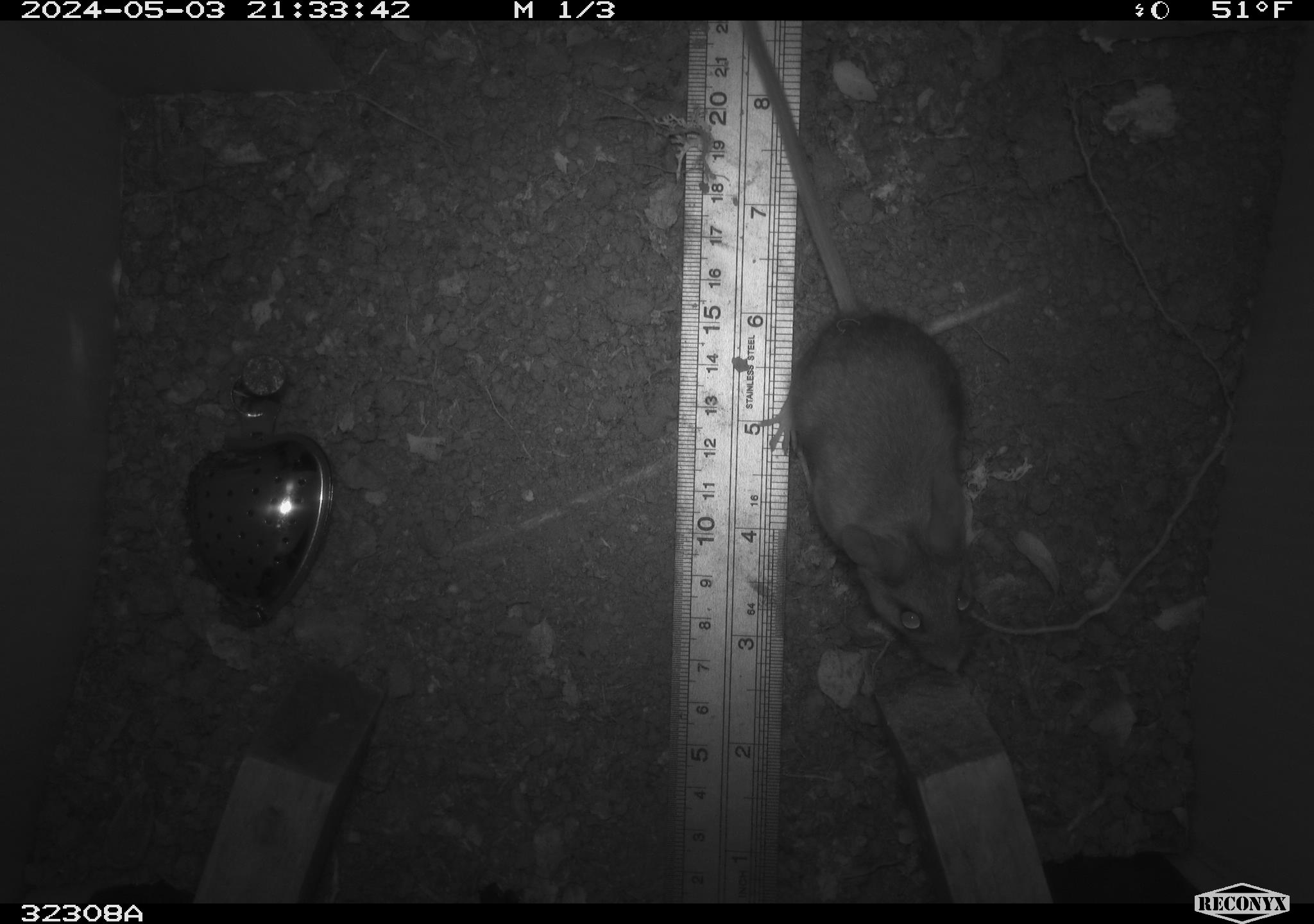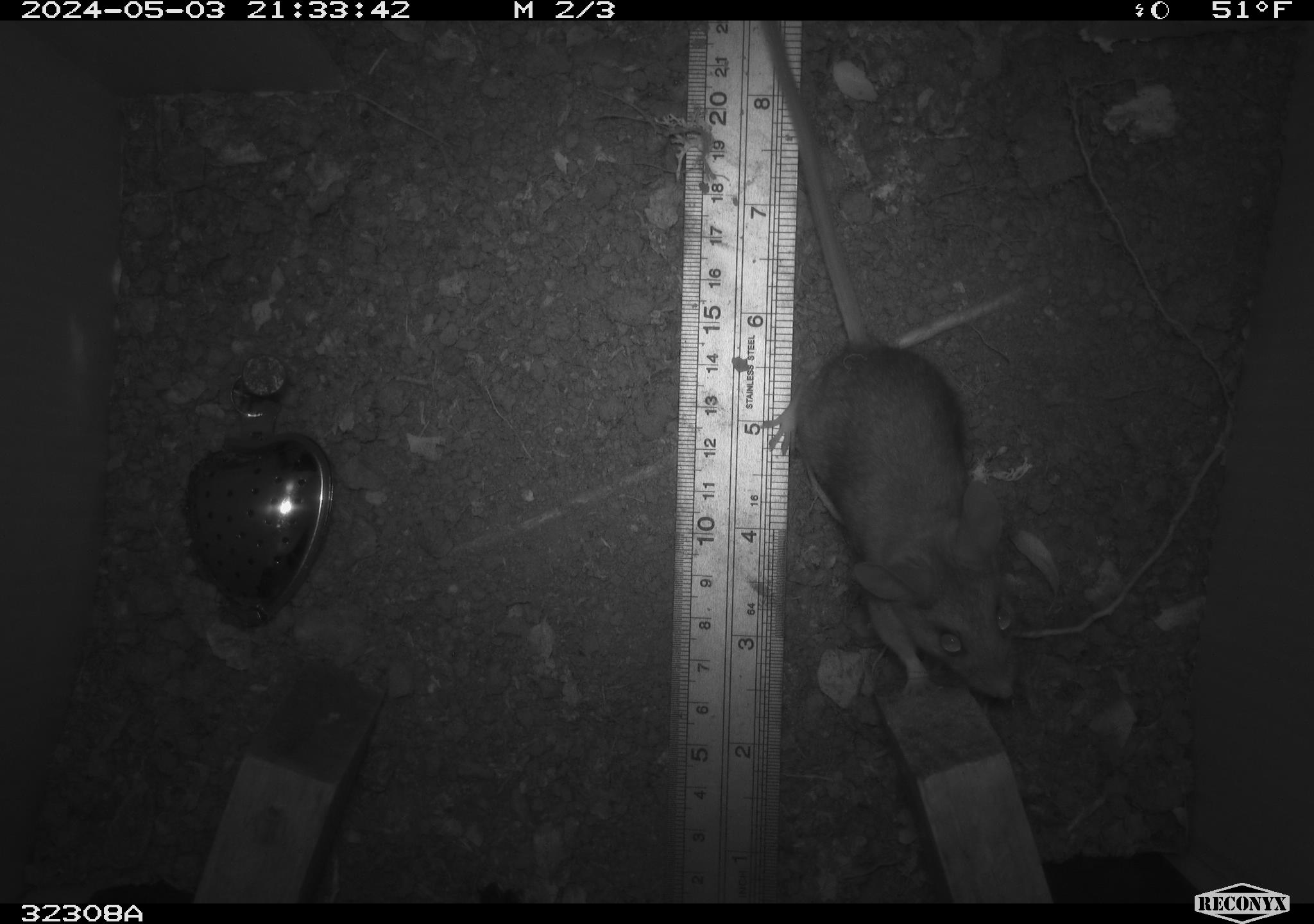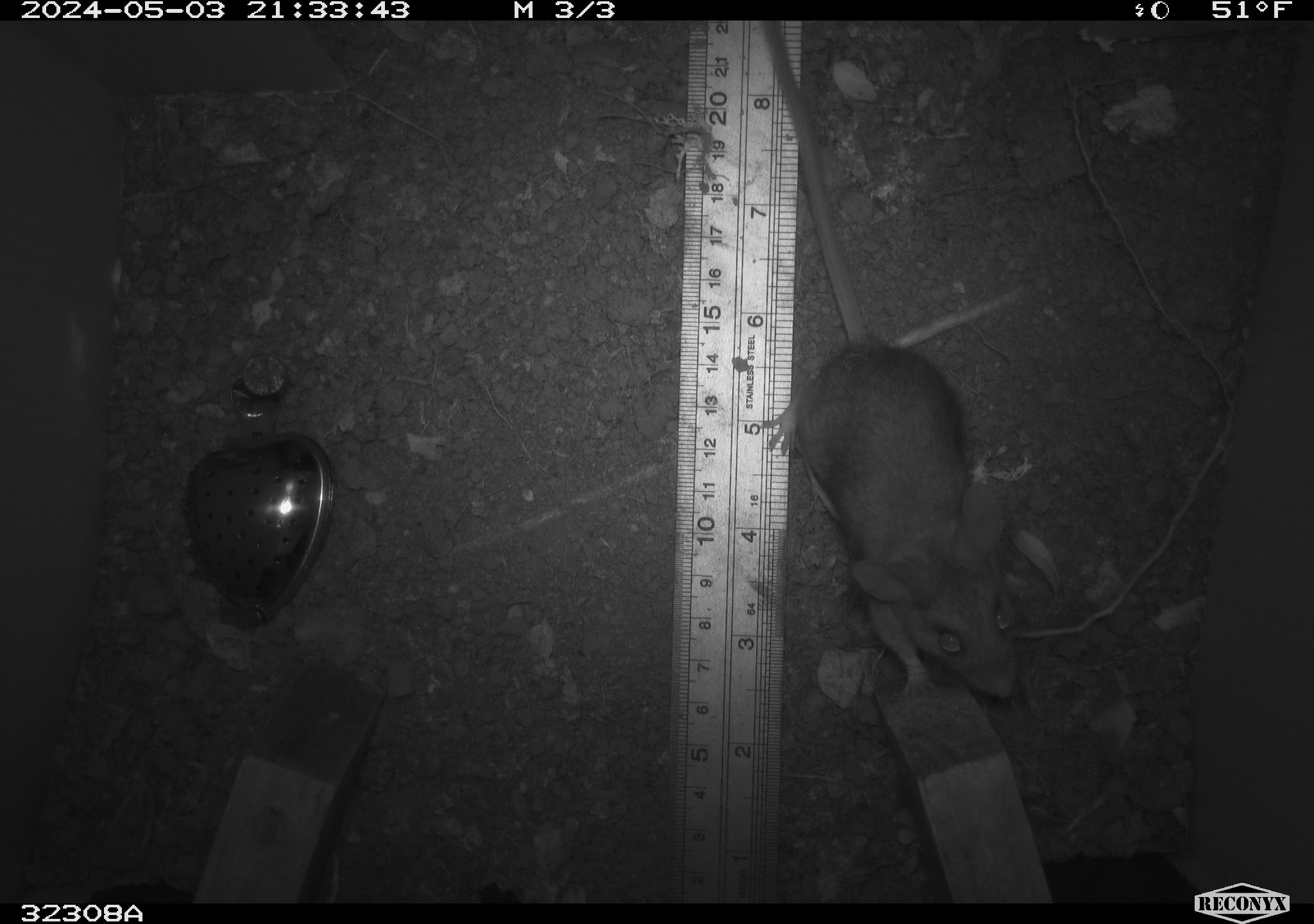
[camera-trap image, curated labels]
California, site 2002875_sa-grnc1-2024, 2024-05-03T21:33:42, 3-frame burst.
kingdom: Animalia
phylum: Chordata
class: Mammalia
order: Rodentia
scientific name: Rodentia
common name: rodent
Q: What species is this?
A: Rodent (Rodentia).